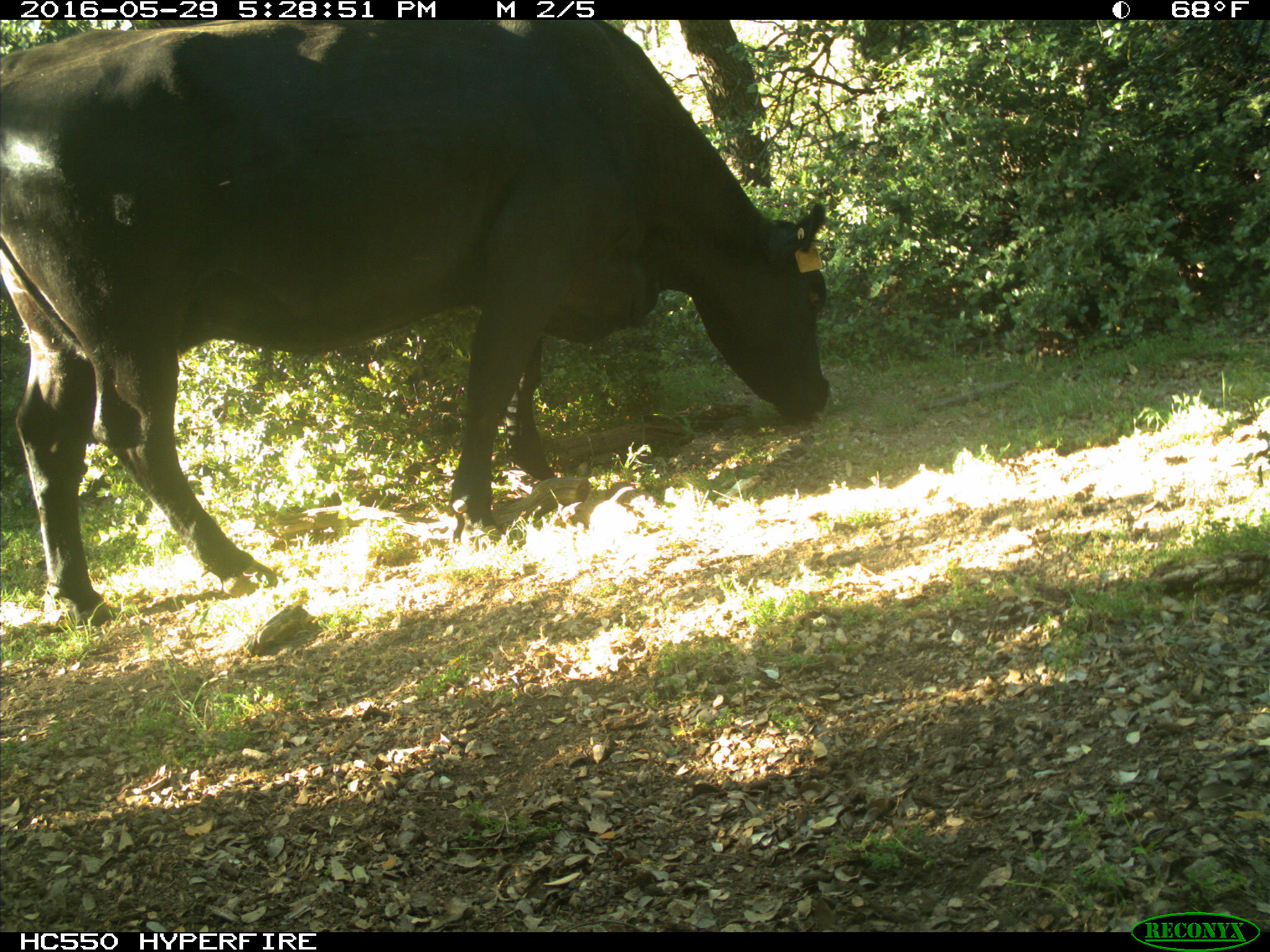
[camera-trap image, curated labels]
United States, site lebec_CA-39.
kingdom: Animalia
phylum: Chordata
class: Mammalia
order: Artiodactyla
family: Bovidae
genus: Bos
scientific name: Bos taurus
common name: domestic cow